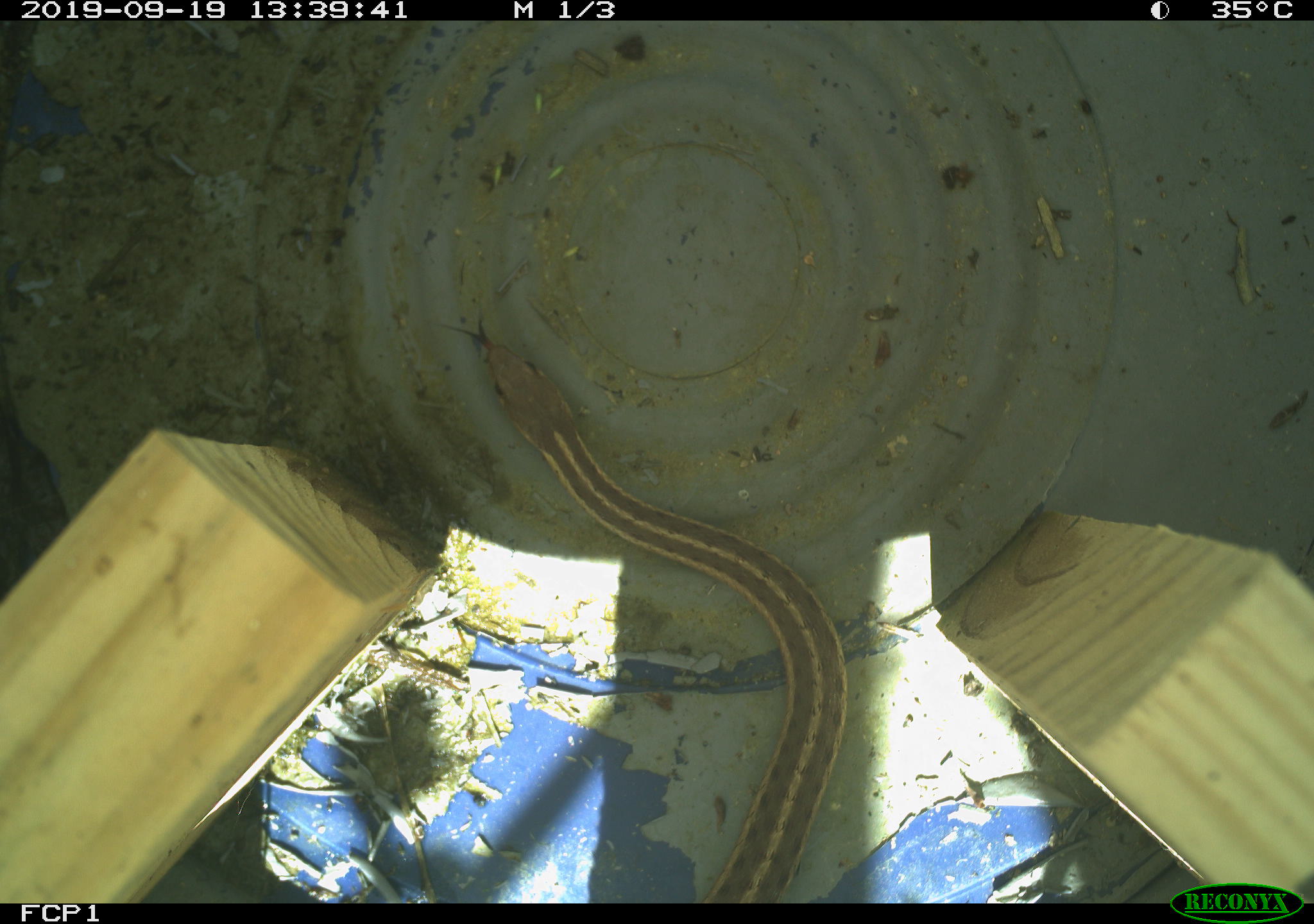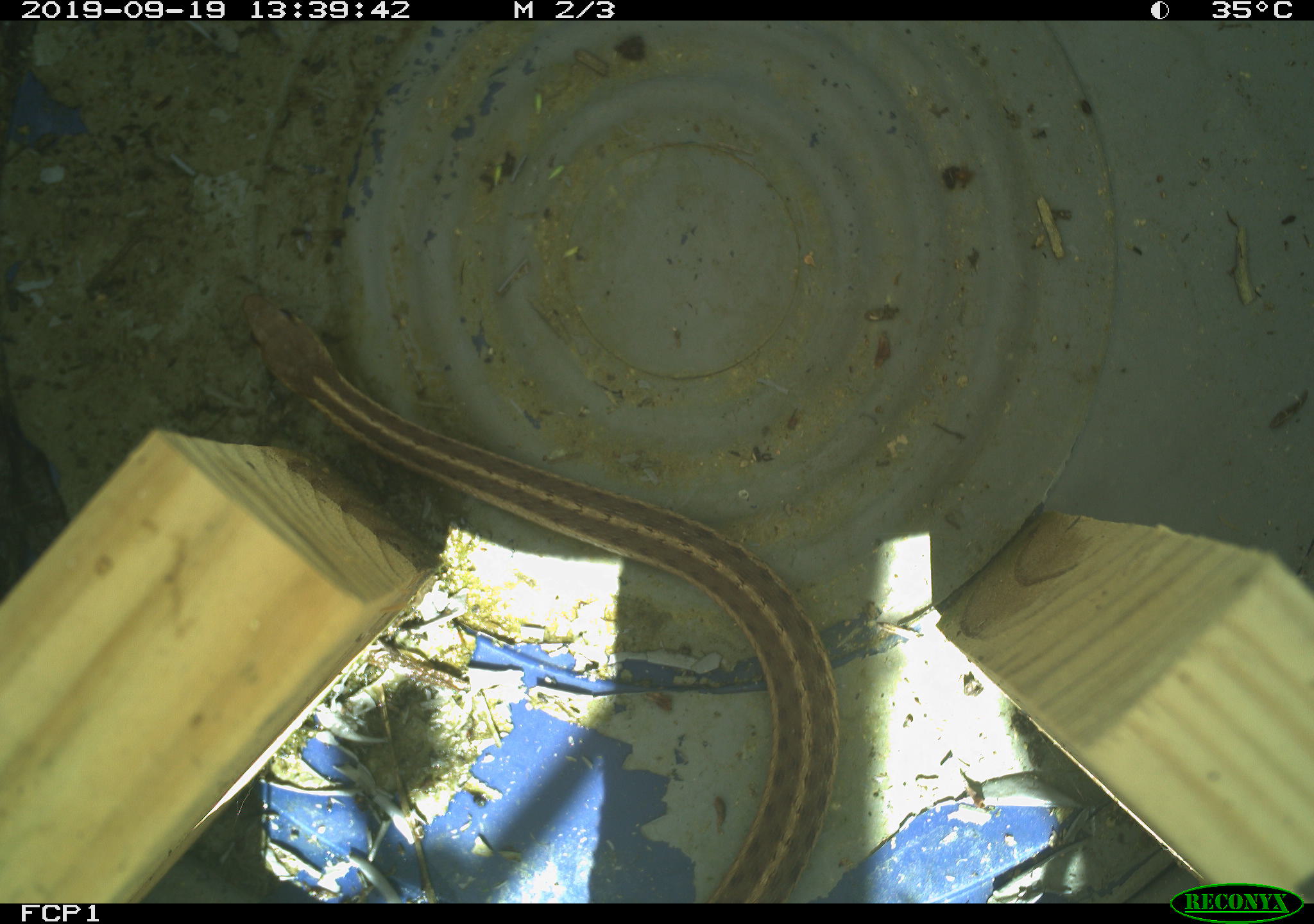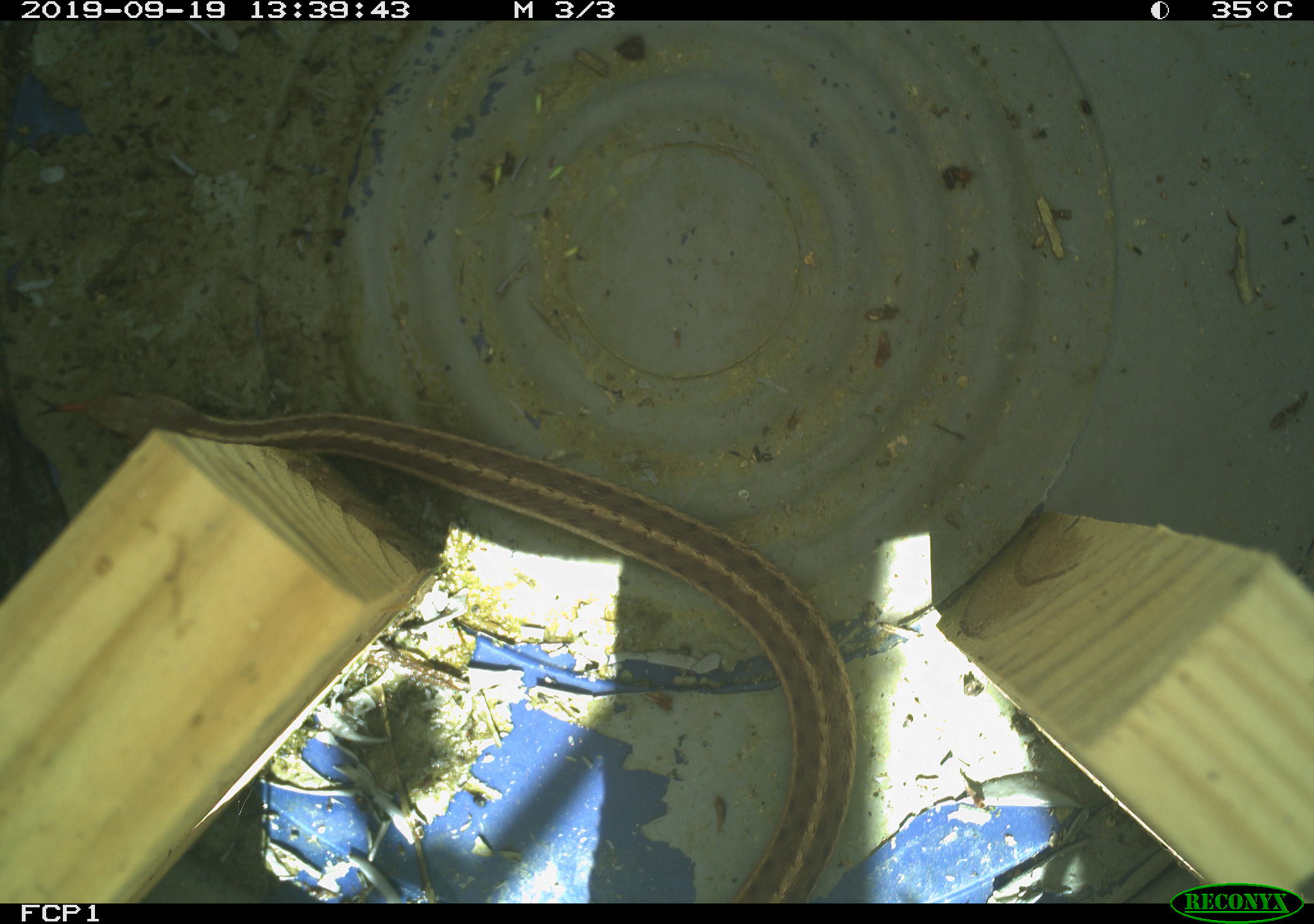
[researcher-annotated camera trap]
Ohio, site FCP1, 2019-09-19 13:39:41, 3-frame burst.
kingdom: Animalia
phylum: Chordata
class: Reptilia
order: Squamata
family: Colubridae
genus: Thamnophis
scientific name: Thamnophis sirtalis sirtalis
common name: eastern gartersnake